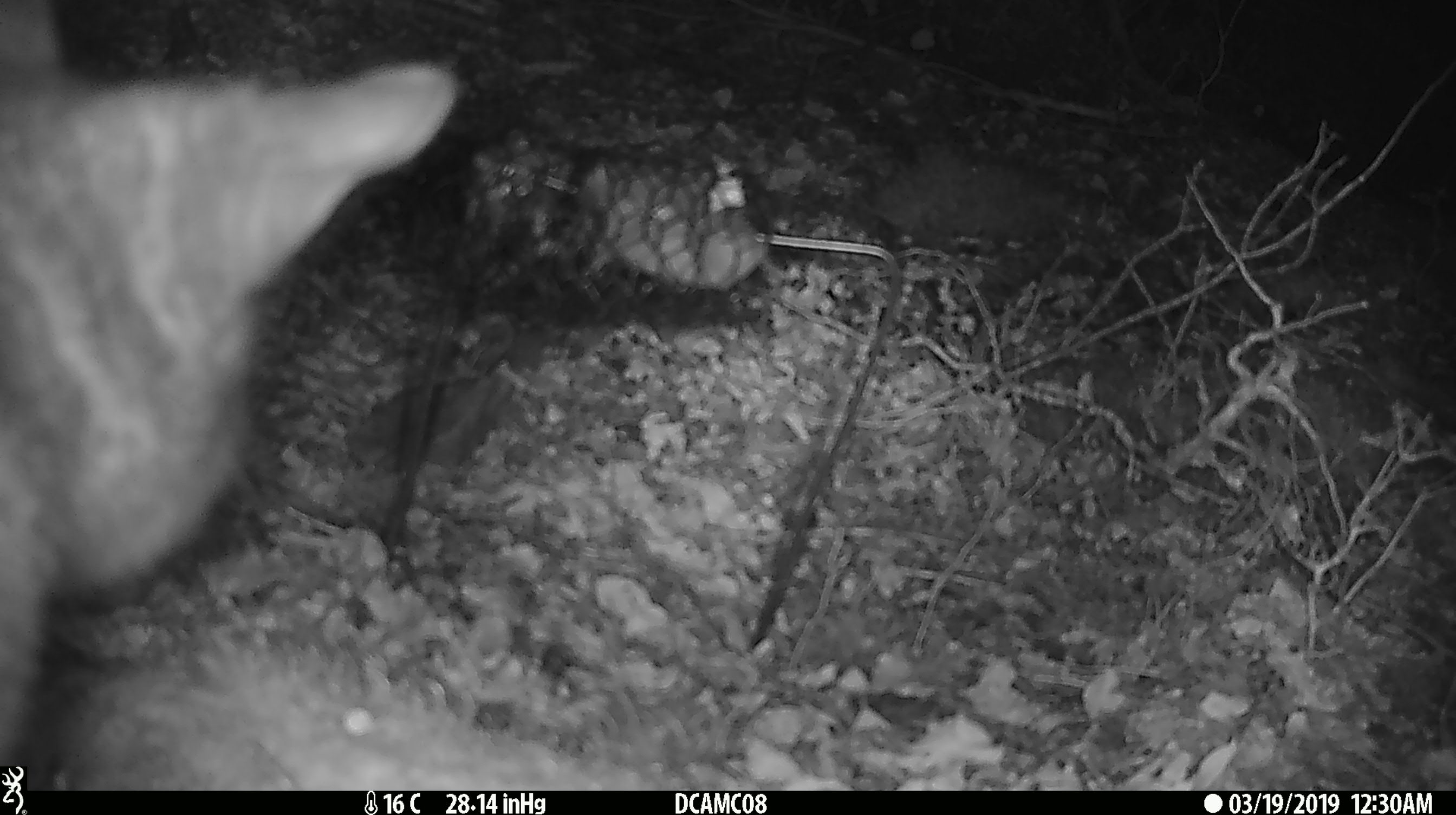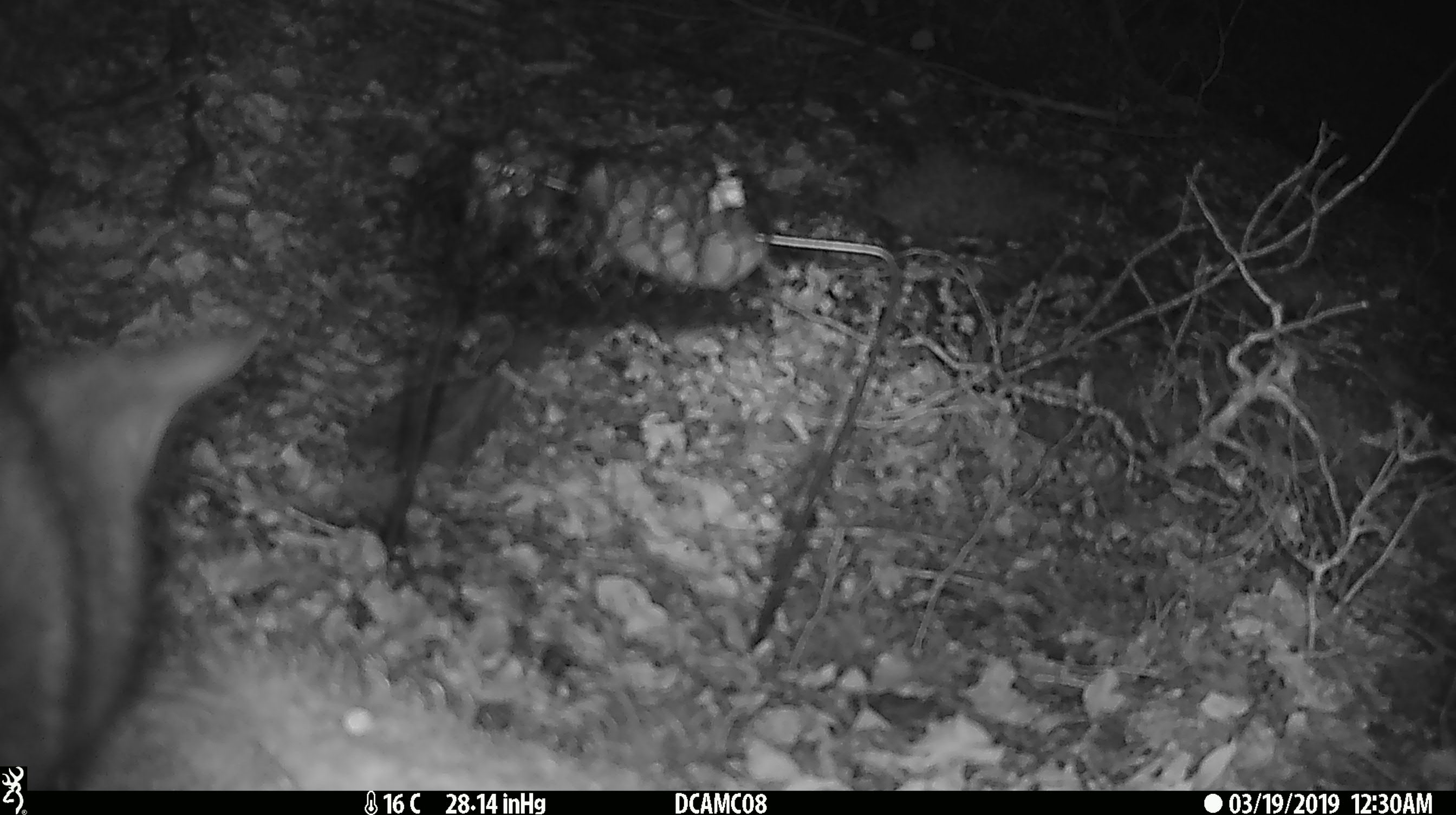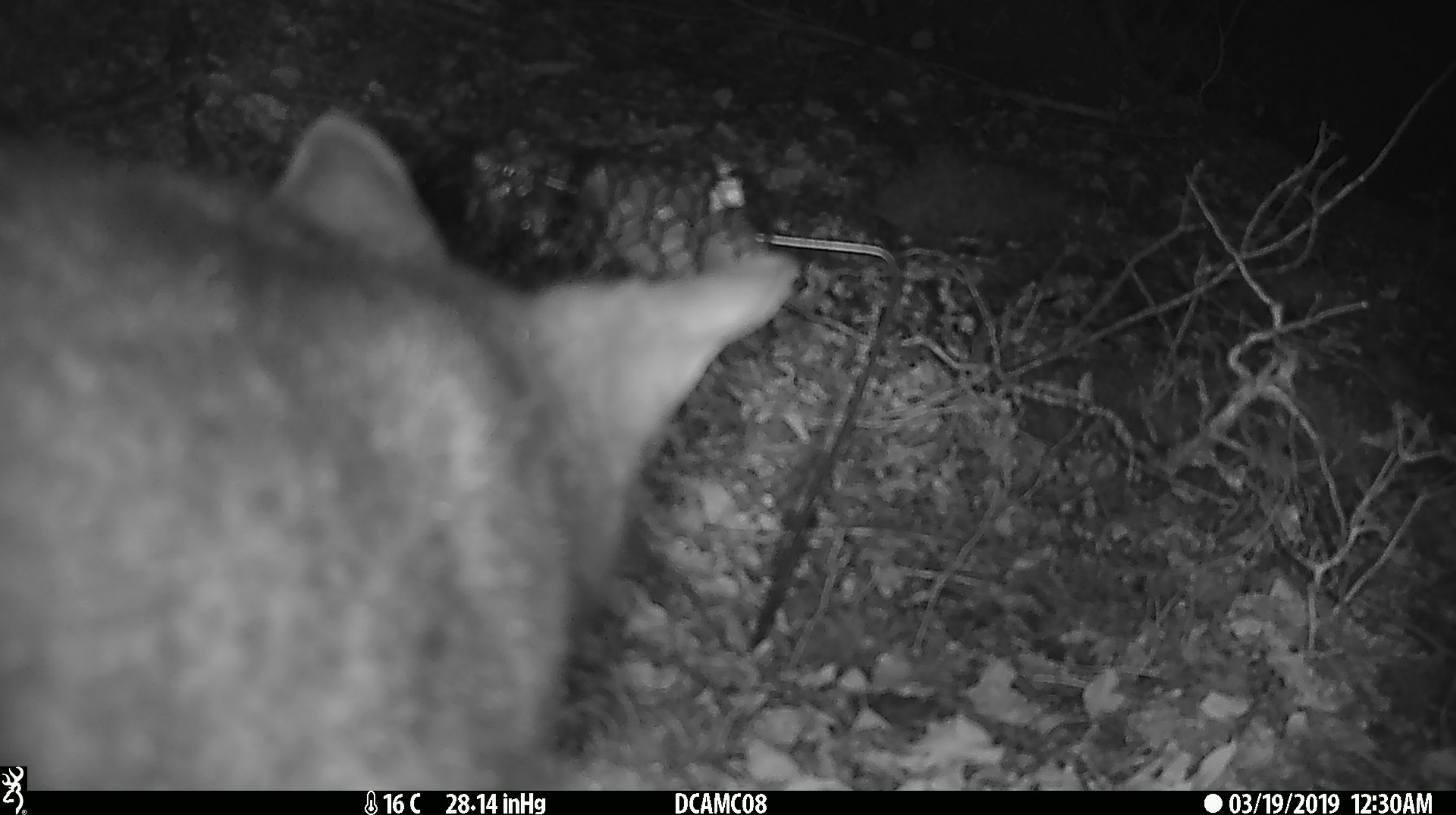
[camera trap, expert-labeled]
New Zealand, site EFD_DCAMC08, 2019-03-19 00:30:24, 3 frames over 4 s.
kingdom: Animalia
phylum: Chordata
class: Mammalia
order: Diprotodontia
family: Phalangeridae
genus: Trichosurus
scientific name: Trichosurus vulpecula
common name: common brushtail possum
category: possum